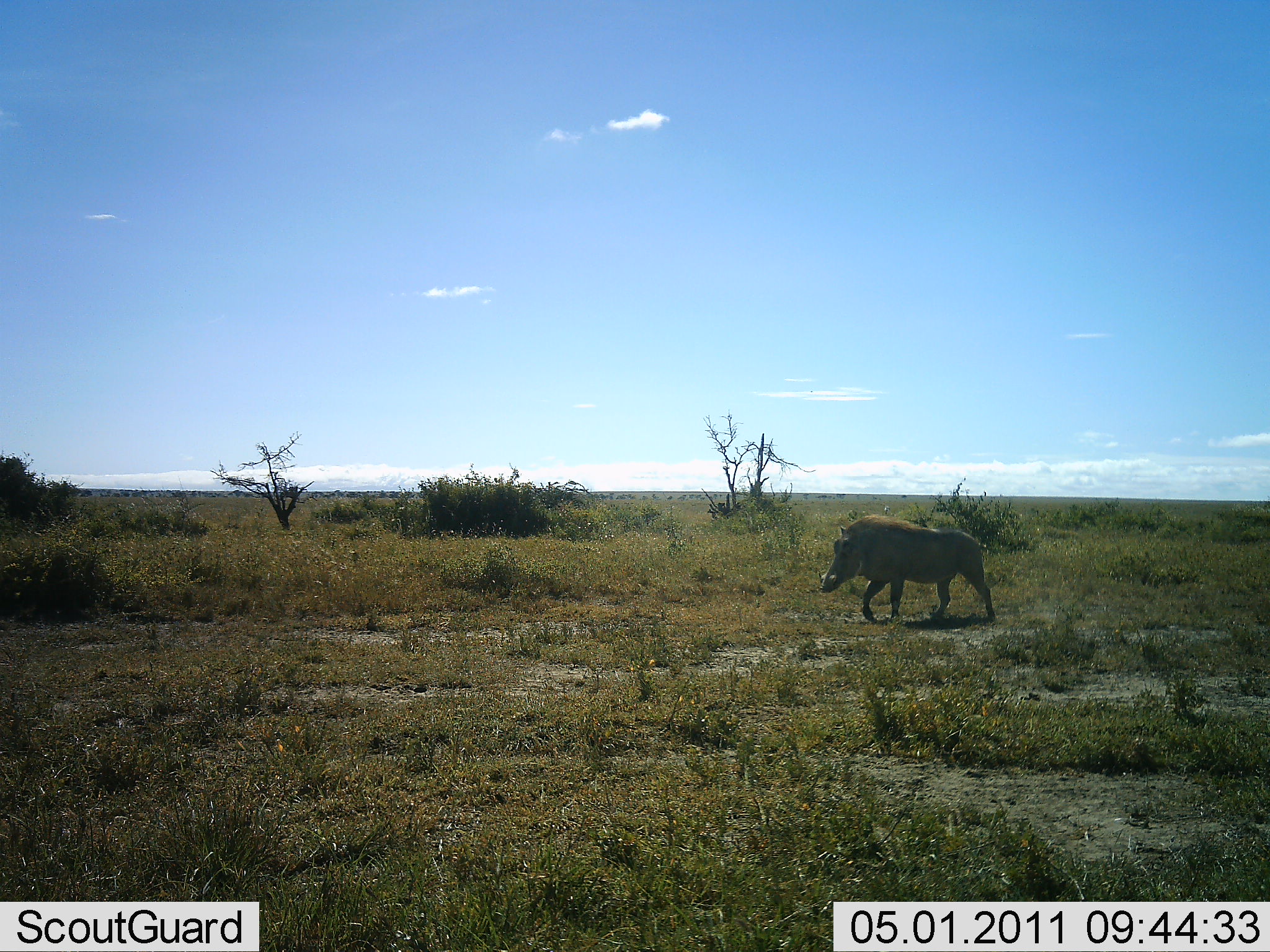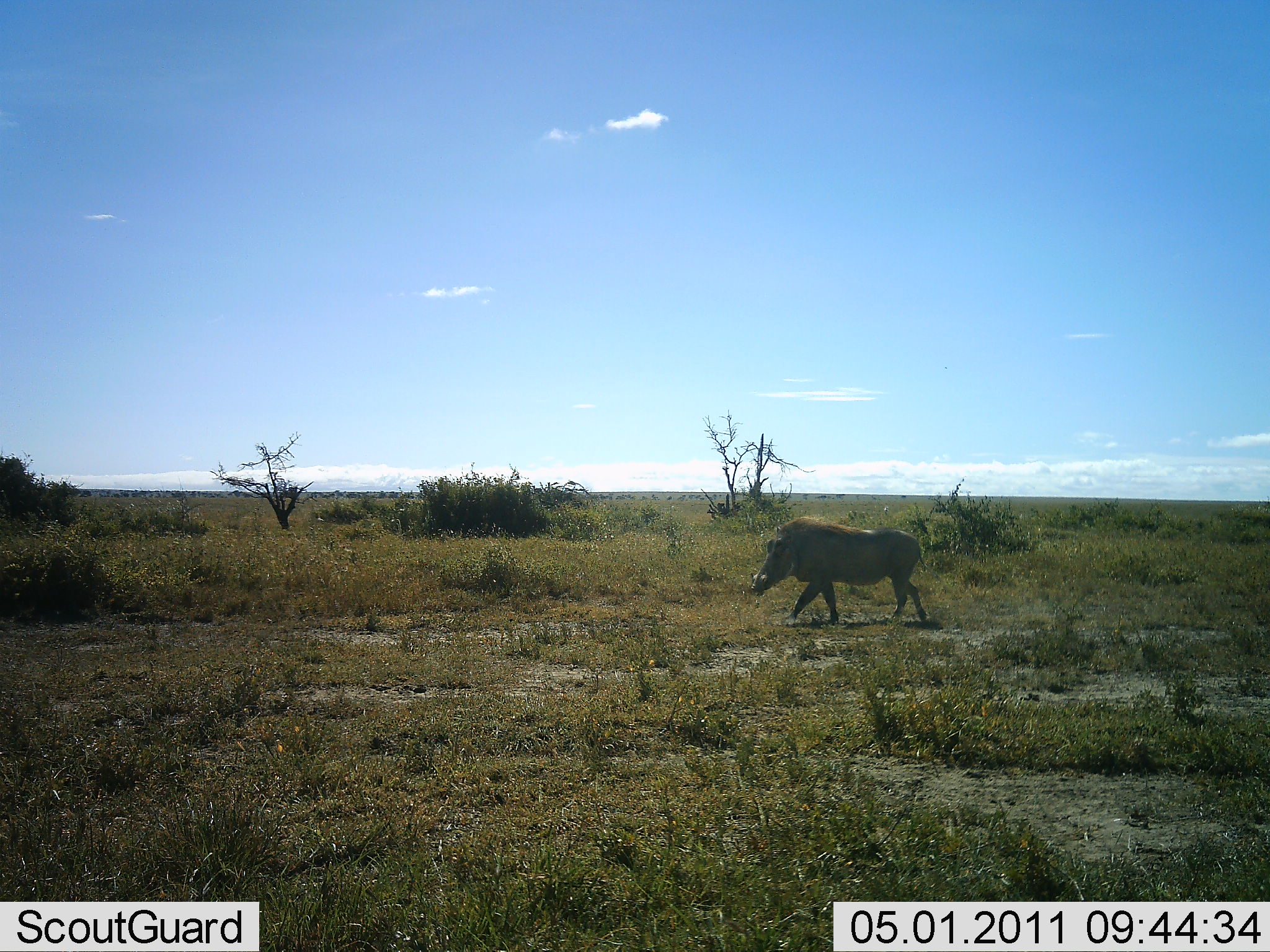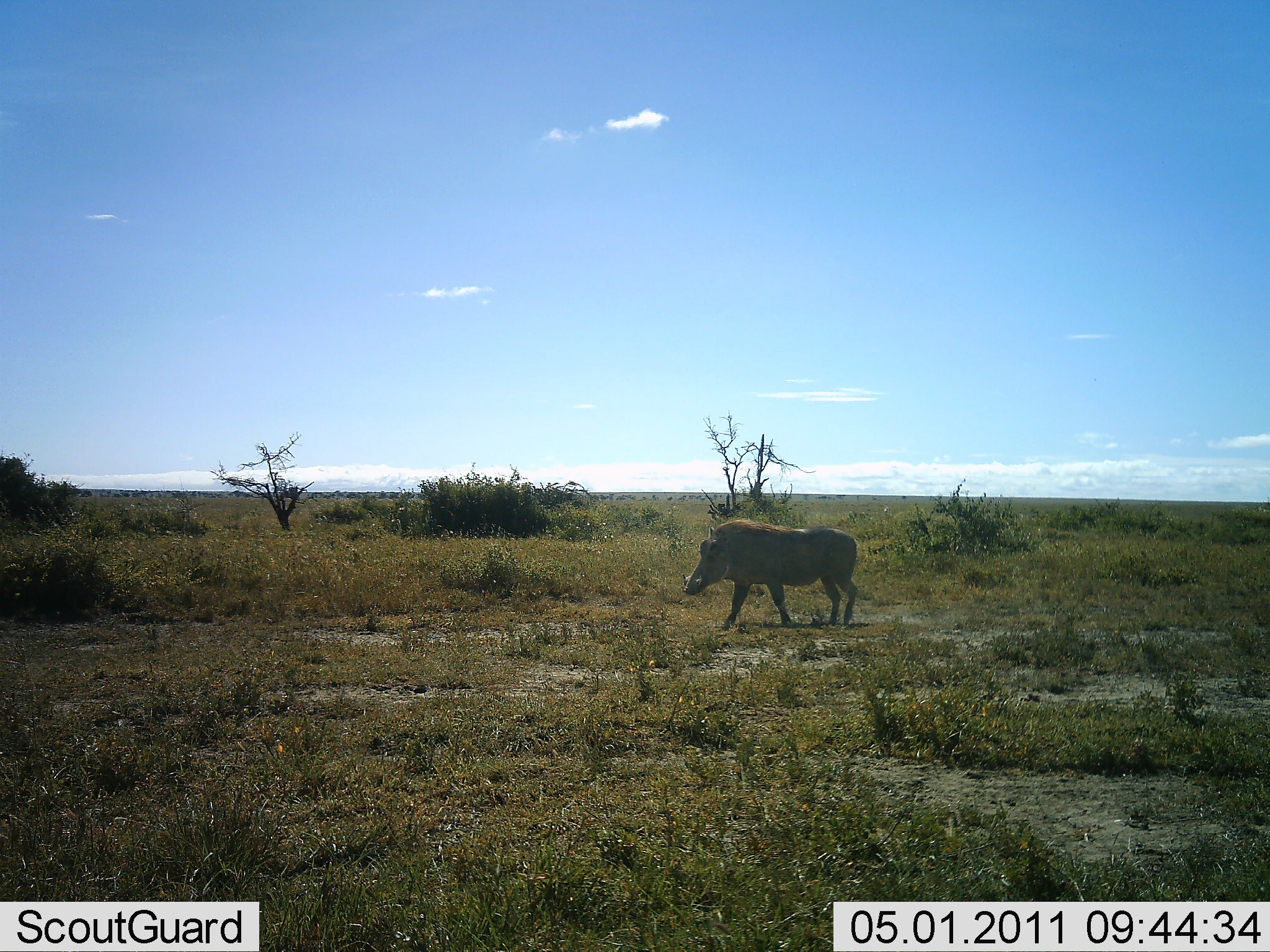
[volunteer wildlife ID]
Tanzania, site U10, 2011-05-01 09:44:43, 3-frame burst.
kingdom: Animalia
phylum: Chordata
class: Mammalia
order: Artiodactyla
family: Suidae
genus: Phacochoerus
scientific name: Phacochoerus africanus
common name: warthog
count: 1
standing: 9%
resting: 0%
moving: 100%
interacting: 0%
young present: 0%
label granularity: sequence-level